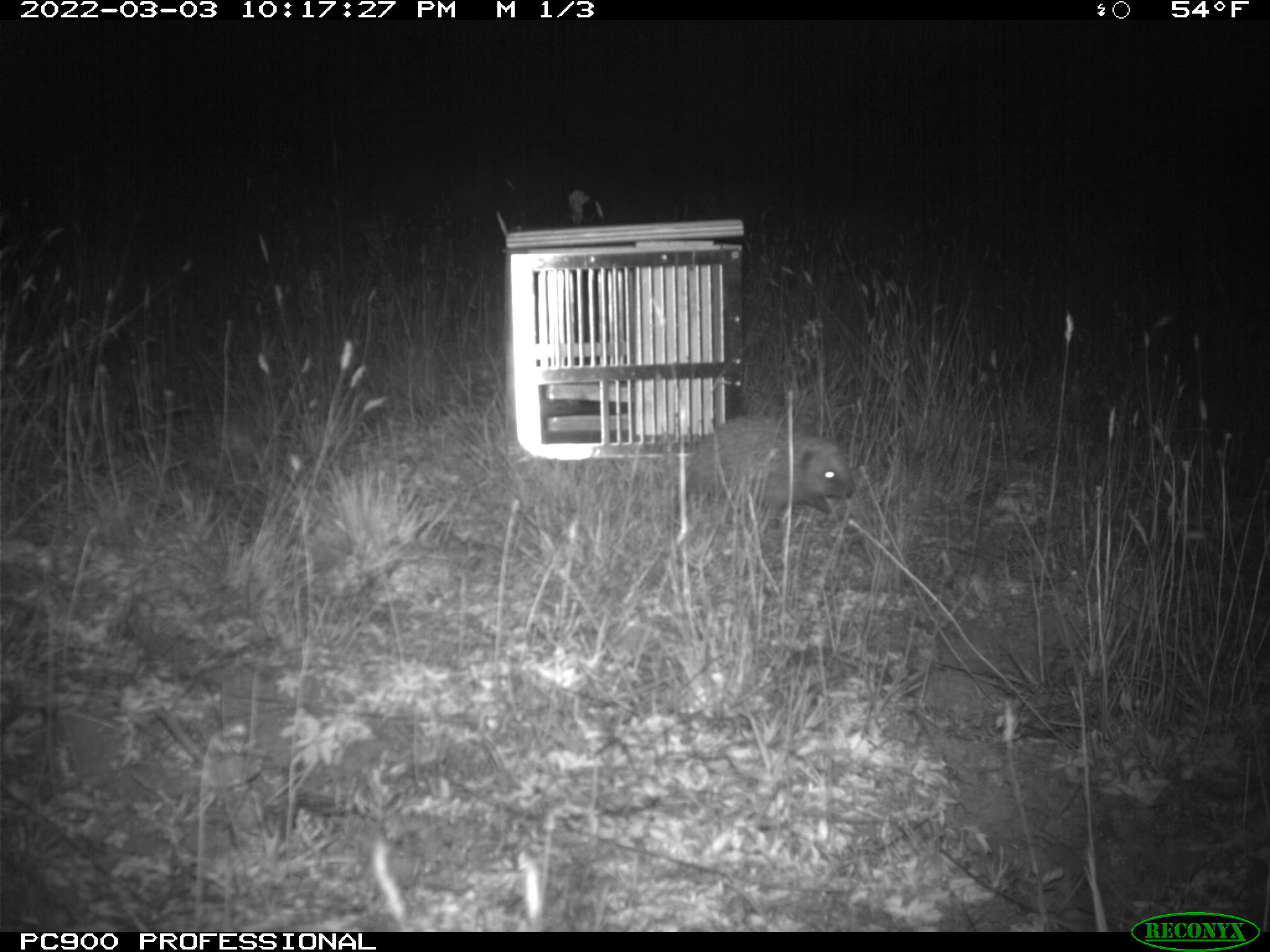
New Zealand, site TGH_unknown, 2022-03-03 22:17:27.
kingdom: Animalia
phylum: Chordata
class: Mammalia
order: Eulipotyphla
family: Erinaceidae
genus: Erinaceus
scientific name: Erinaceus europaeus europaeus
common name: european hedgehog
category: hedgehog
Hedgehog (european hedgehog) (Erinaceus europaeus europaeus).